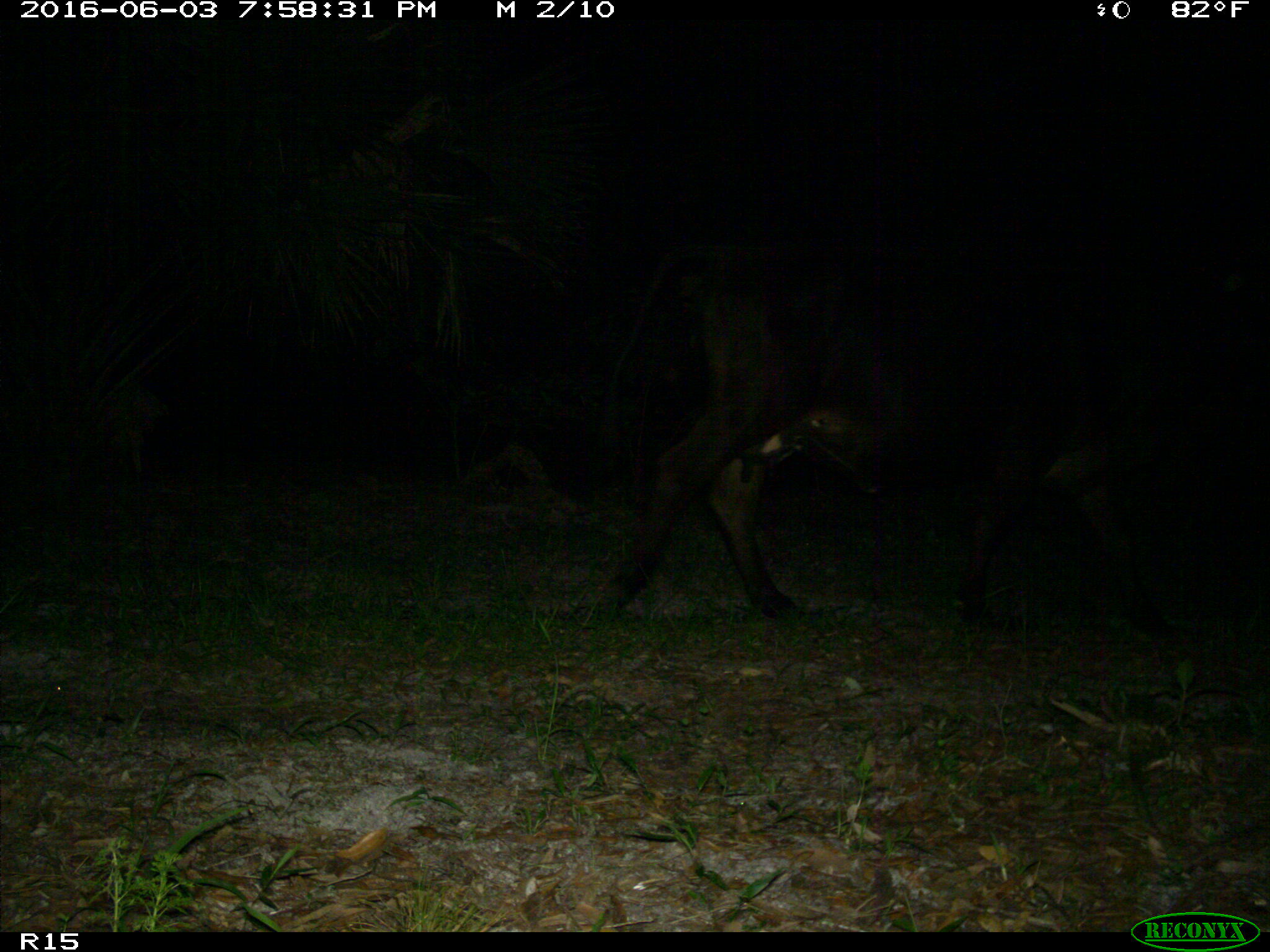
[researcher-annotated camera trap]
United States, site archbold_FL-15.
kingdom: Animalia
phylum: Chordata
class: Mammalia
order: Artiodactyla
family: Bovidae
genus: Bos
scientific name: Bos taurus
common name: domestic cow